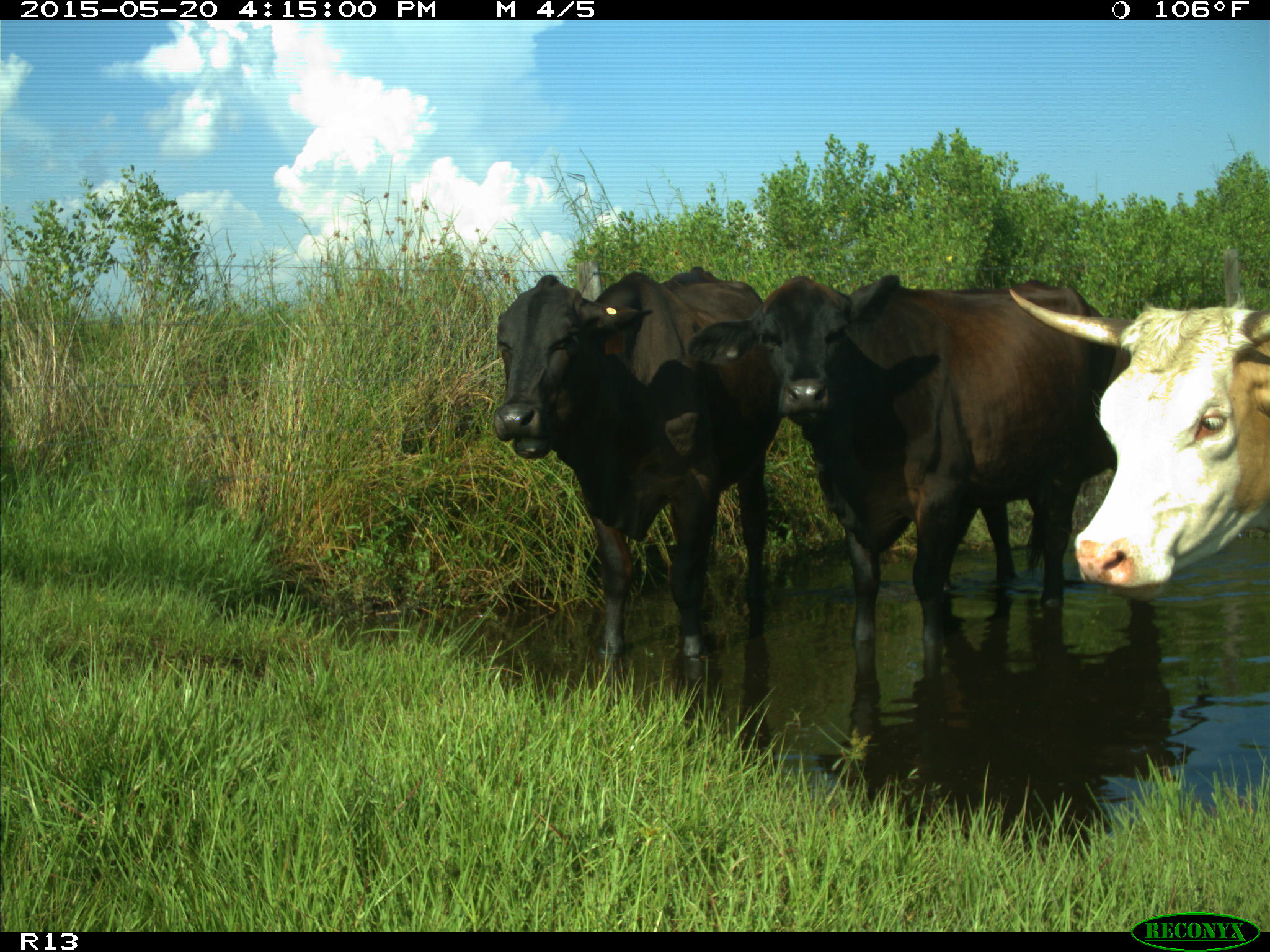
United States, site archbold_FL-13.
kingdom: Animalia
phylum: Chordata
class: Mammalia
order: Artiodactyla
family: Bovidae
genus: Bos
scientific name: Bos taurus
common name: domestic cow